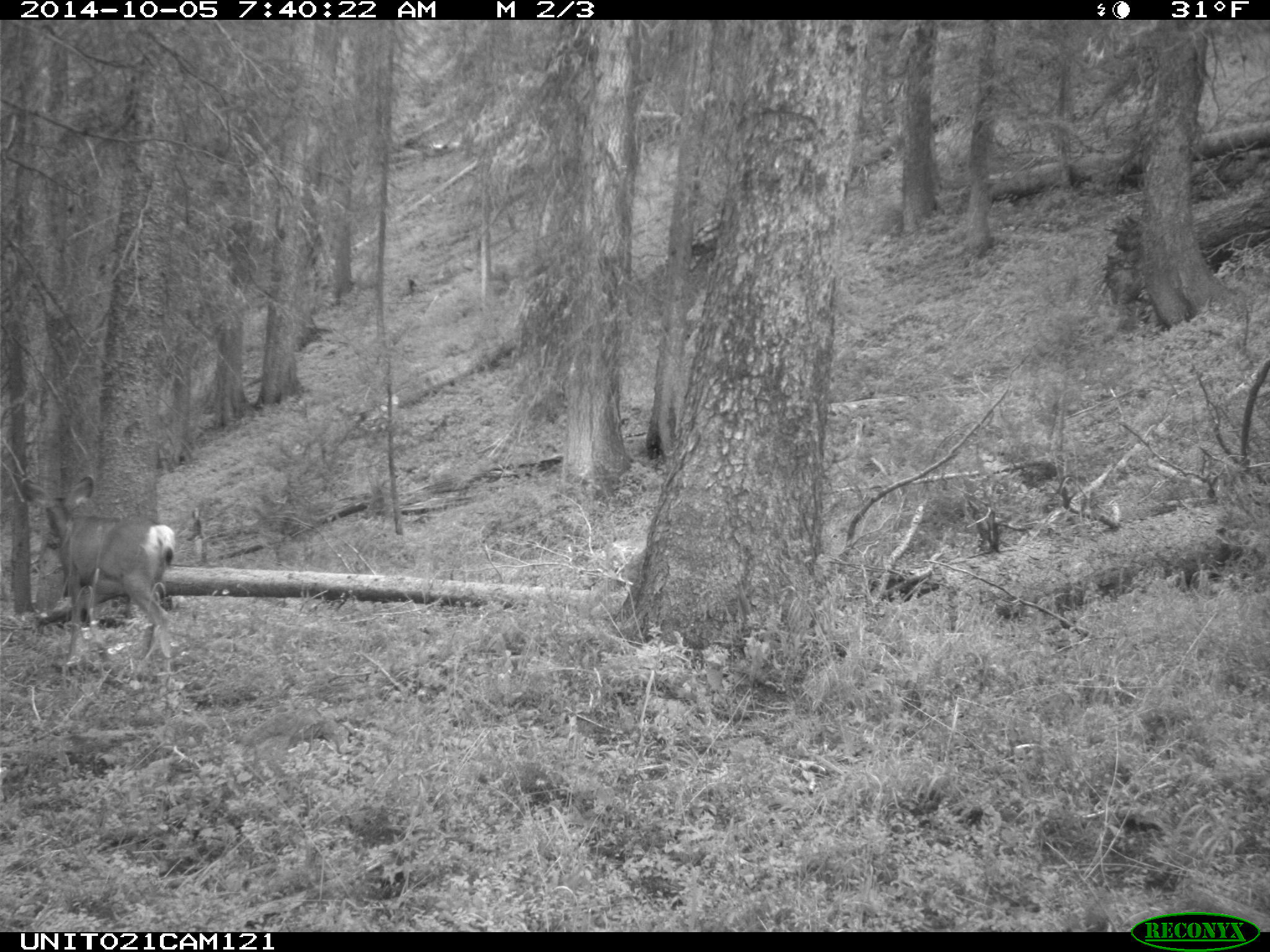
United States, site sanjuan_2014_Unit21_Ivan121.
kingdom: Animalia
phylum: Chordata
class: Mammalia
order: Artiodactyla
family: Cervidae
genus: Odocoileus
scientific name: Odocoileus hemionus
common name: mule deer